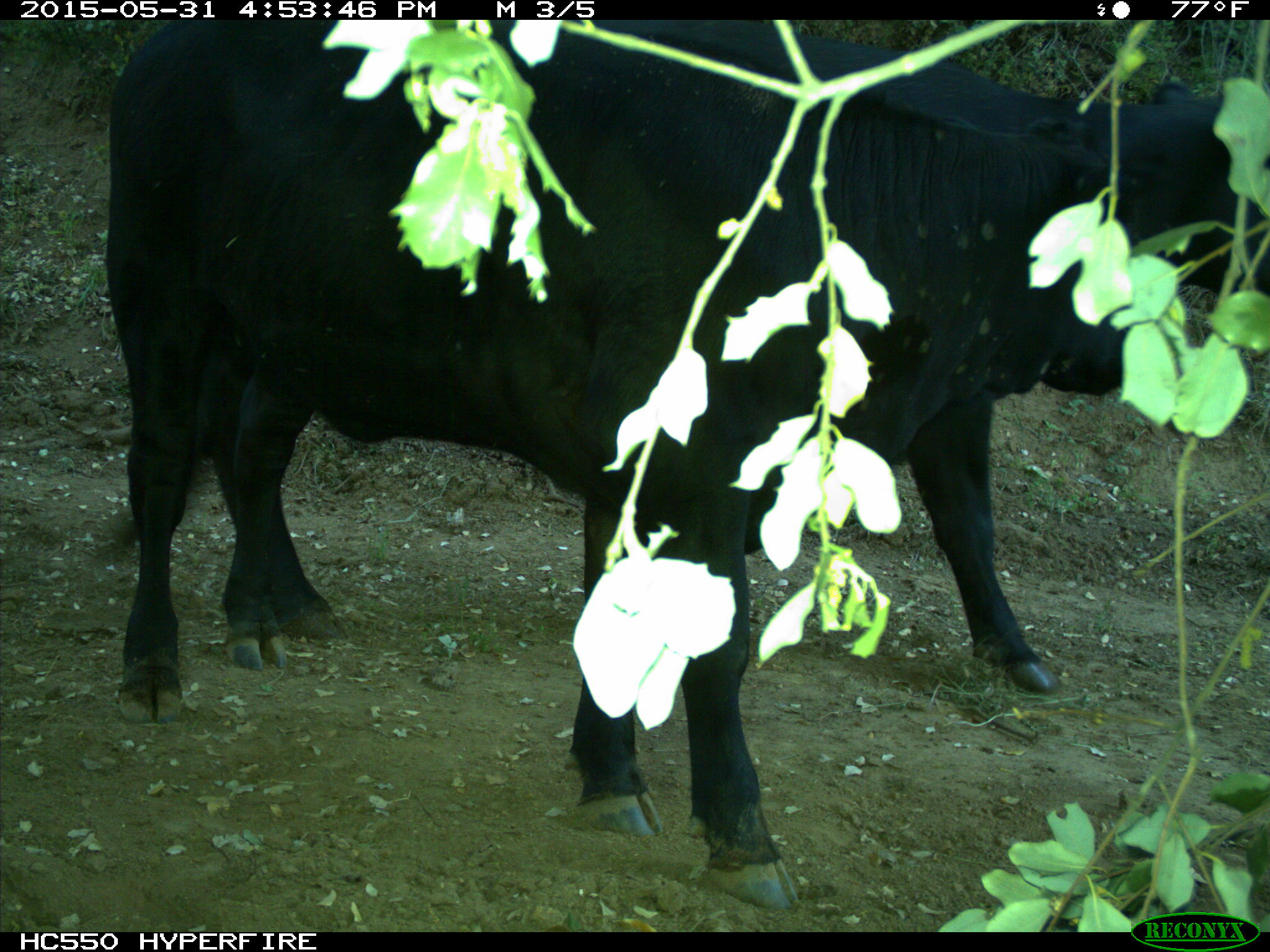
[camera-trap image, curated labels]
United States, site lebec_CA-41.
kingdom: Animalia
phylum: Chordata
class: Mammalia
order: Artiodactyla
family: Bovidae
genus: Bos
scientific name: Bos taurus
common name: domestic cow